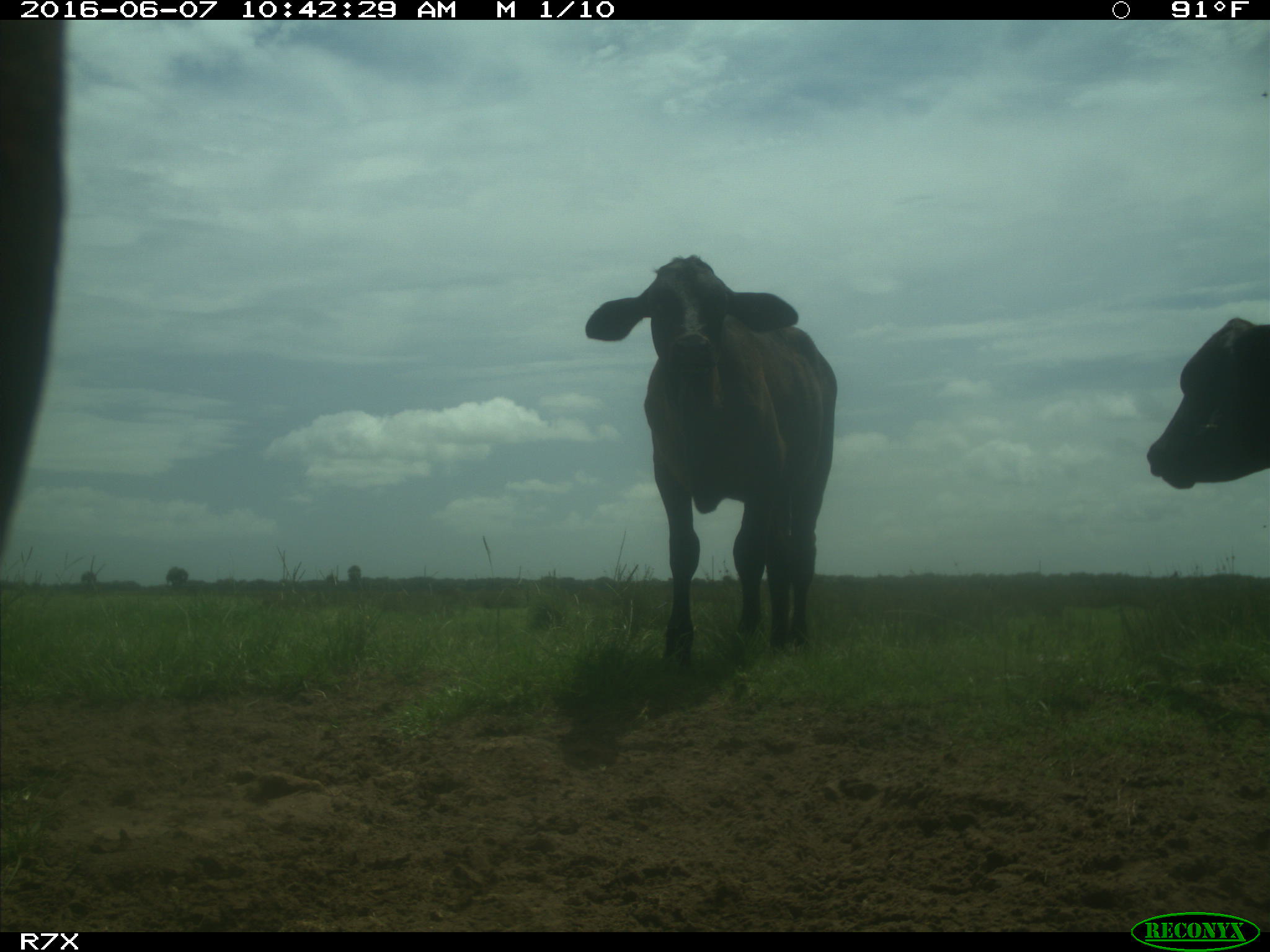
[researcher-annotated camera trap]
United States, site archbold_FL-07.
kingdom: Animalia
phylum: Chordata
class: Mammalia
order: Artiodactyla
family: Bovidae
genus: Bos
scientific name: Bos taurus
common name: domestic cow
Bos taurus (domestic cow).